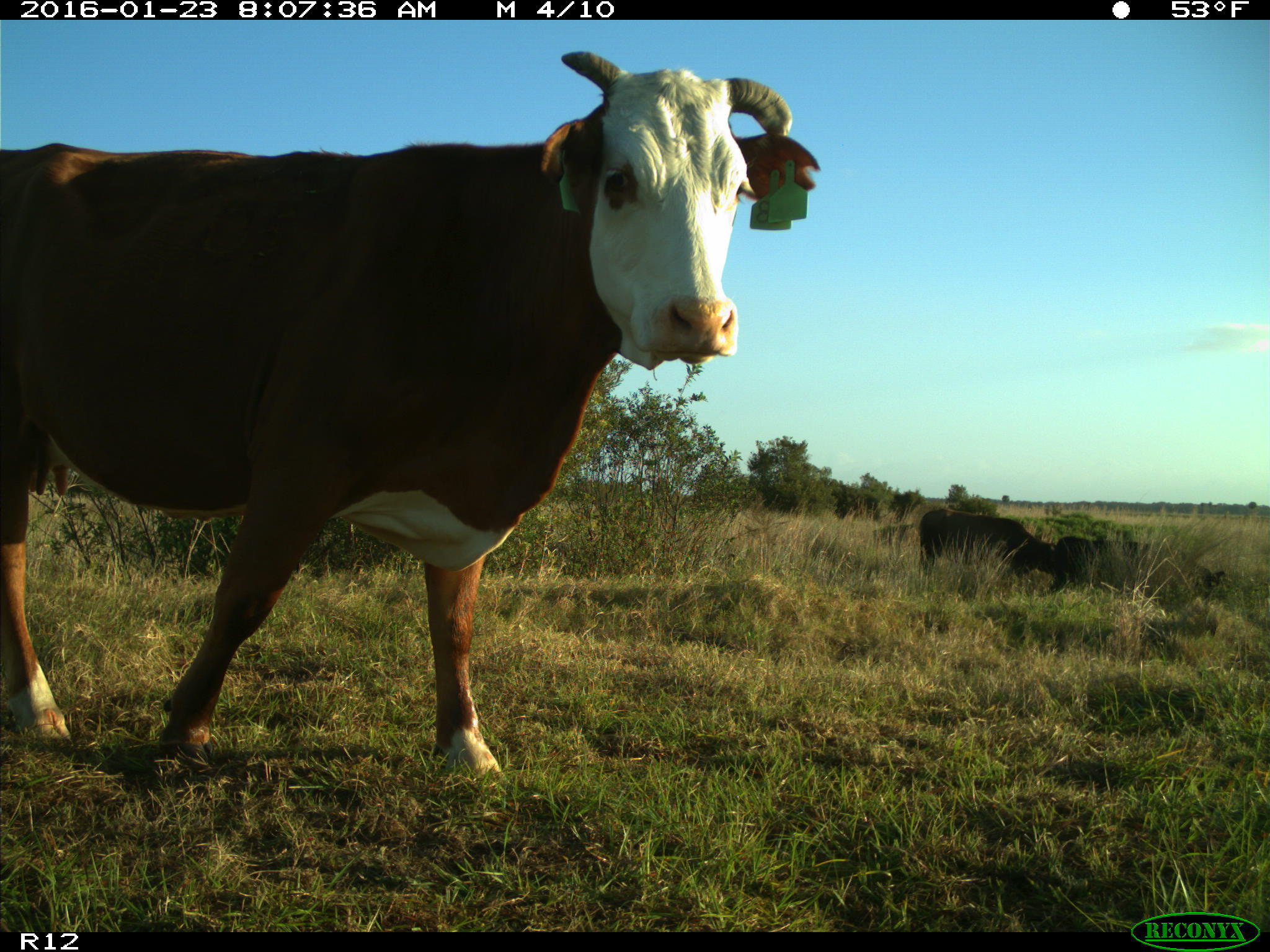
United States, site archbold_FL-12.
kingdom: Animalia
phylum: Chordata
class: Mammalia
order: Artiodactyla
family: Bovidae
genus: Bos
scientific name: Bos taurus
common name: domestic cow